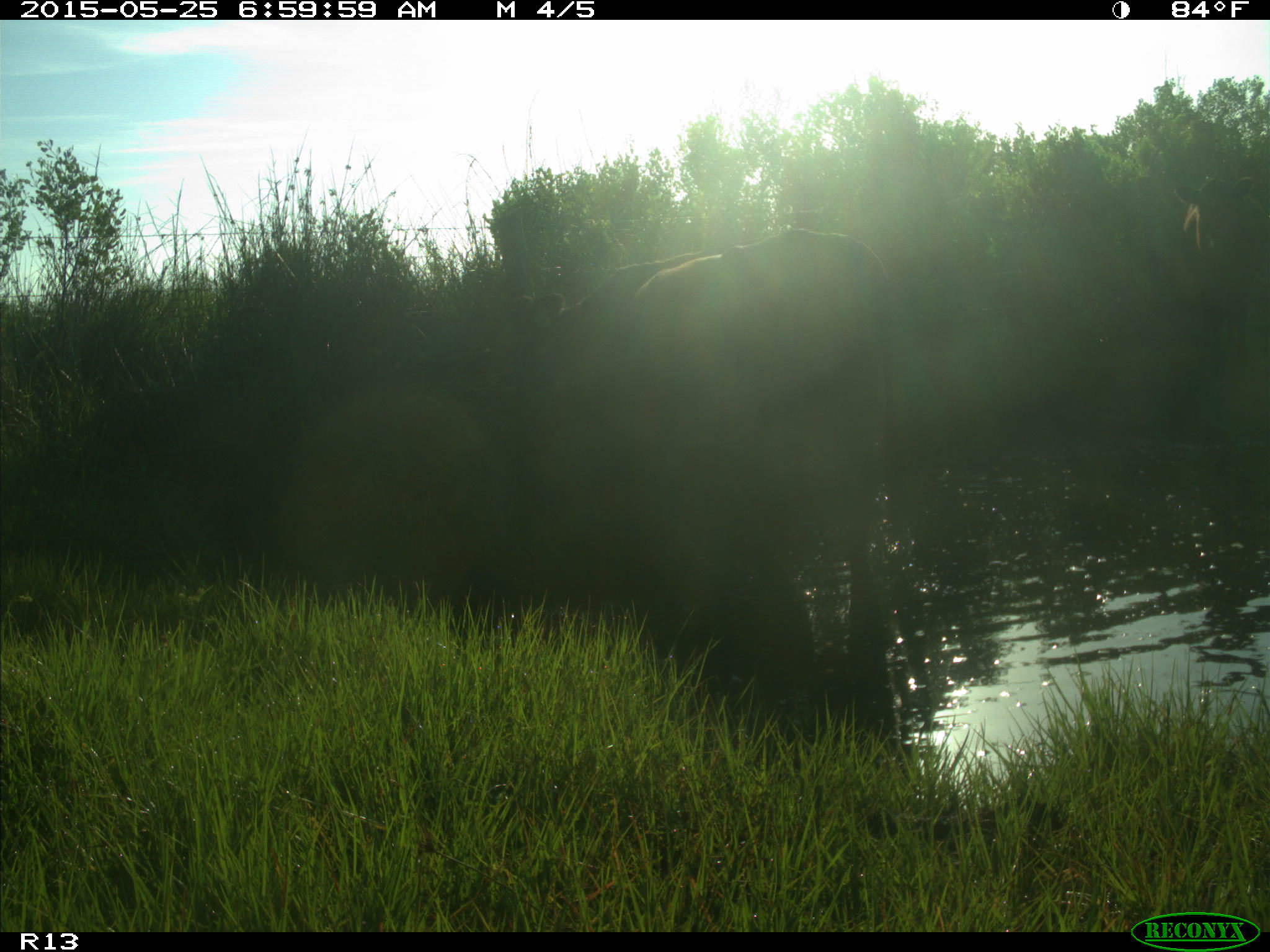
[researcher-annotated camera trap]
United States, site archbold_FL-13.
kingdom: Animalia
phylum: Chordata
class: Mammalia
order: Artiodactyla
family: Bovidae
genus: Bos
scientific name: Bos taurus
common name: domestic cow